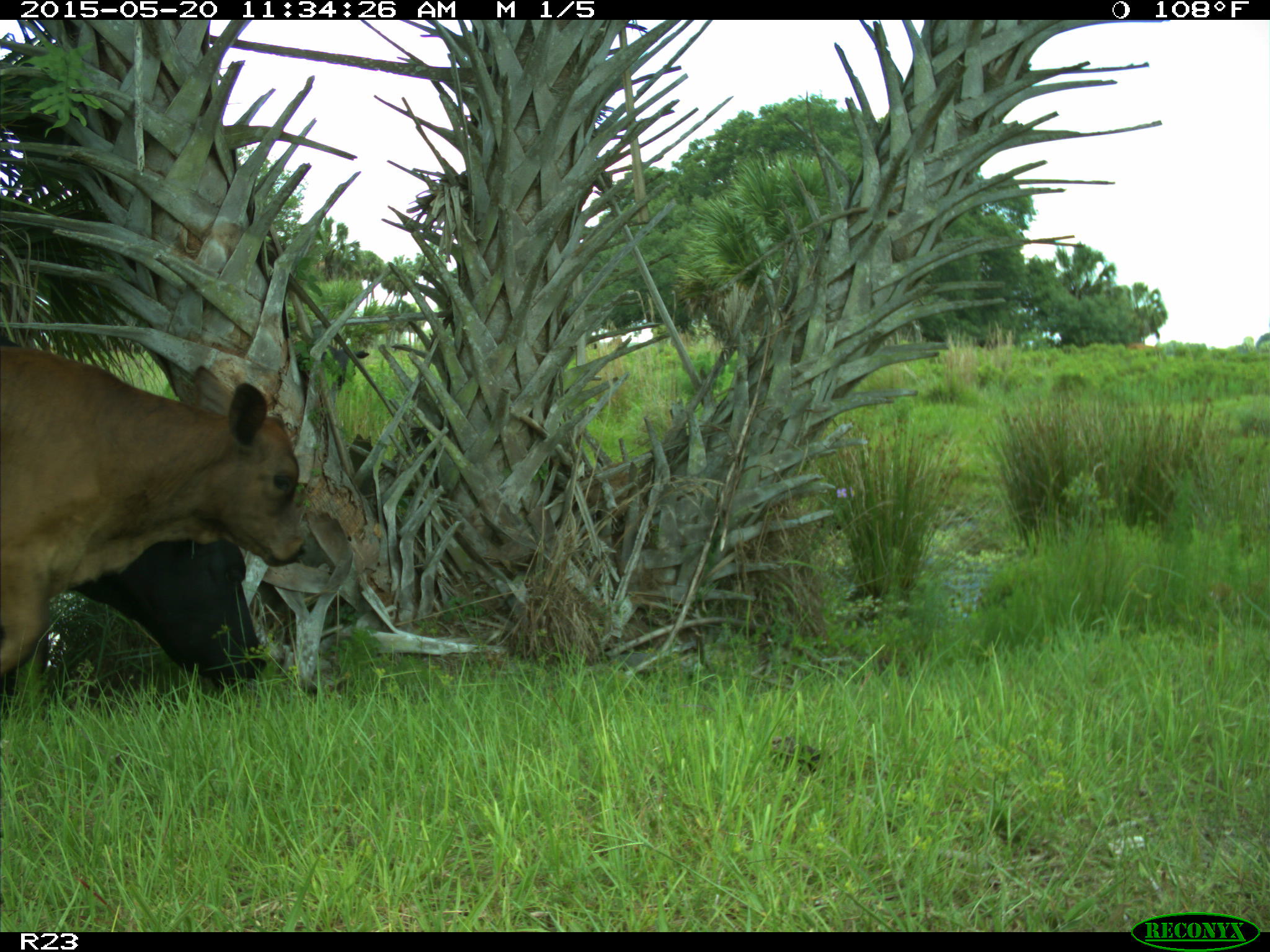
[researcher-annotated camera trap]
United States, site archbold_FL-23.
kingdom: Animalia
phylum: Chordata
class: Mammalia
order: Artiodactyla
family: Bovidae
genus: Bos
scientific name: Bos taurus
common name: domestic cow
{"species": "Bos taurus (domestic cow)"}